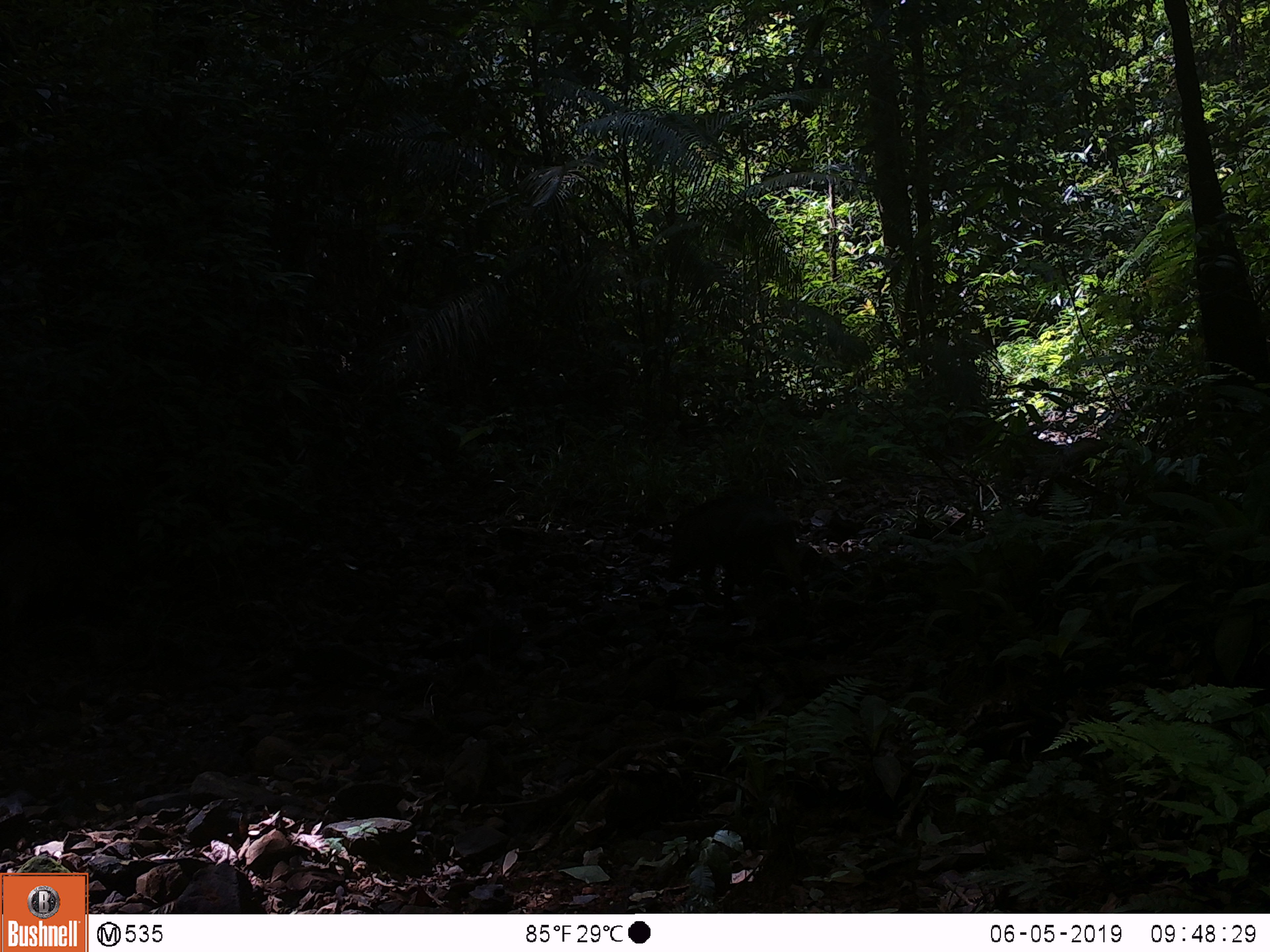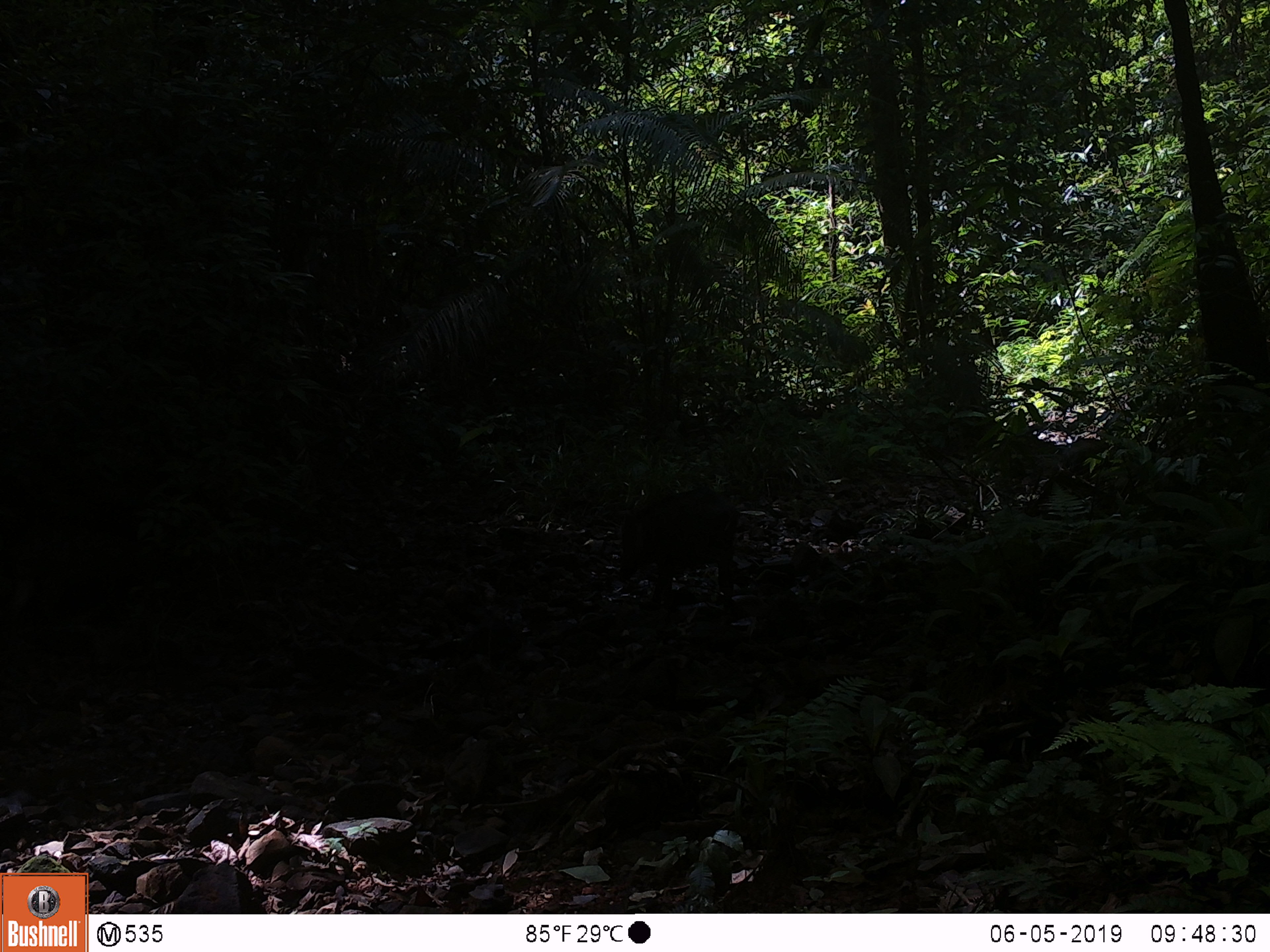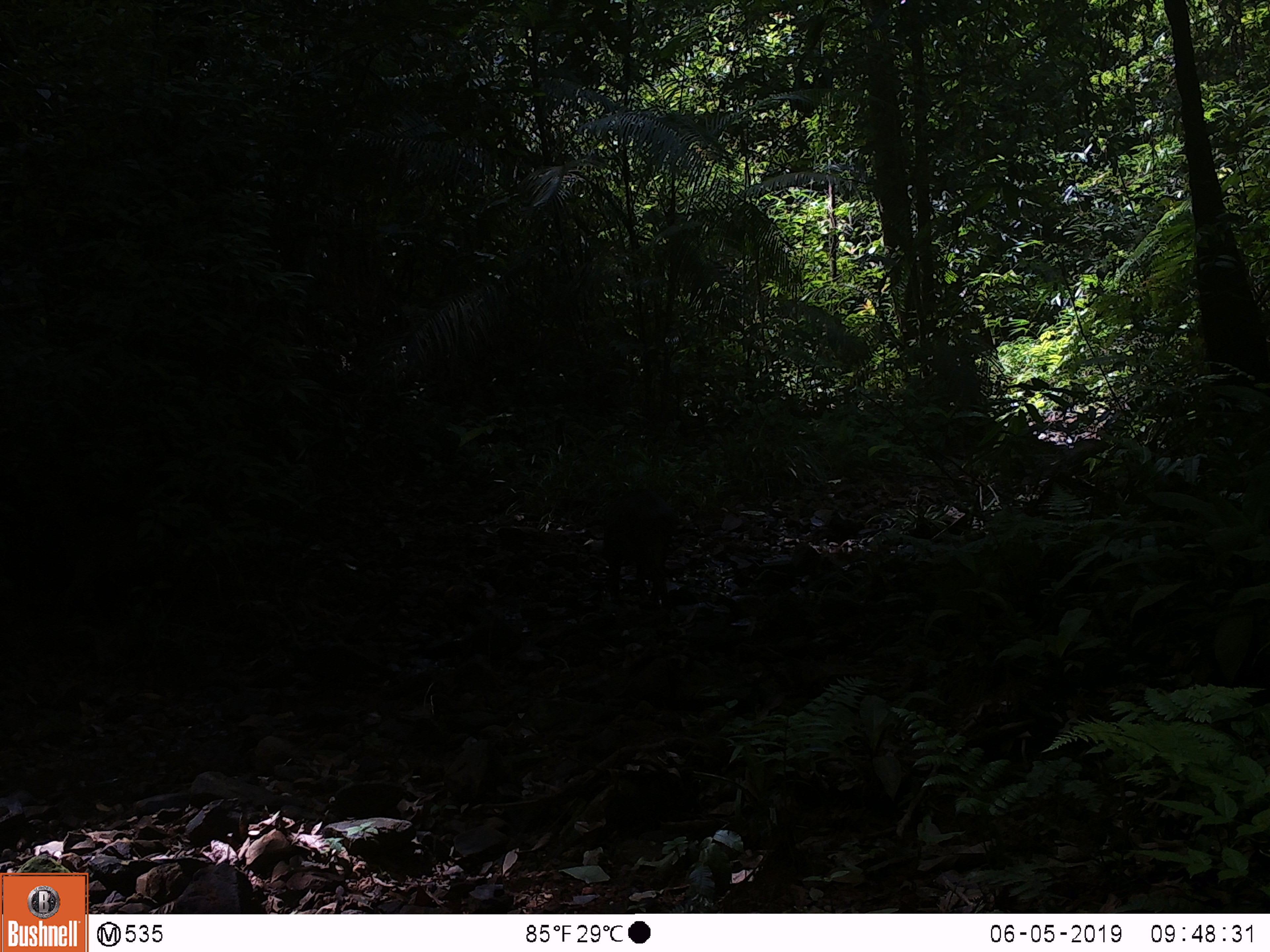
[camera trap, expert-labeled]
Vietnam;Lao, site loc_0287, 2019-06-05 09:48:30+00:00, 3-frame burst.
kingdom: Animalia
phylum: Chordata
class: Mammalia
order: Artiodactyla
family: Suidae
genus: Sus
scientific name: Sus scrofa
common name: eurasian wild pig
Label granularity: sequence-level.